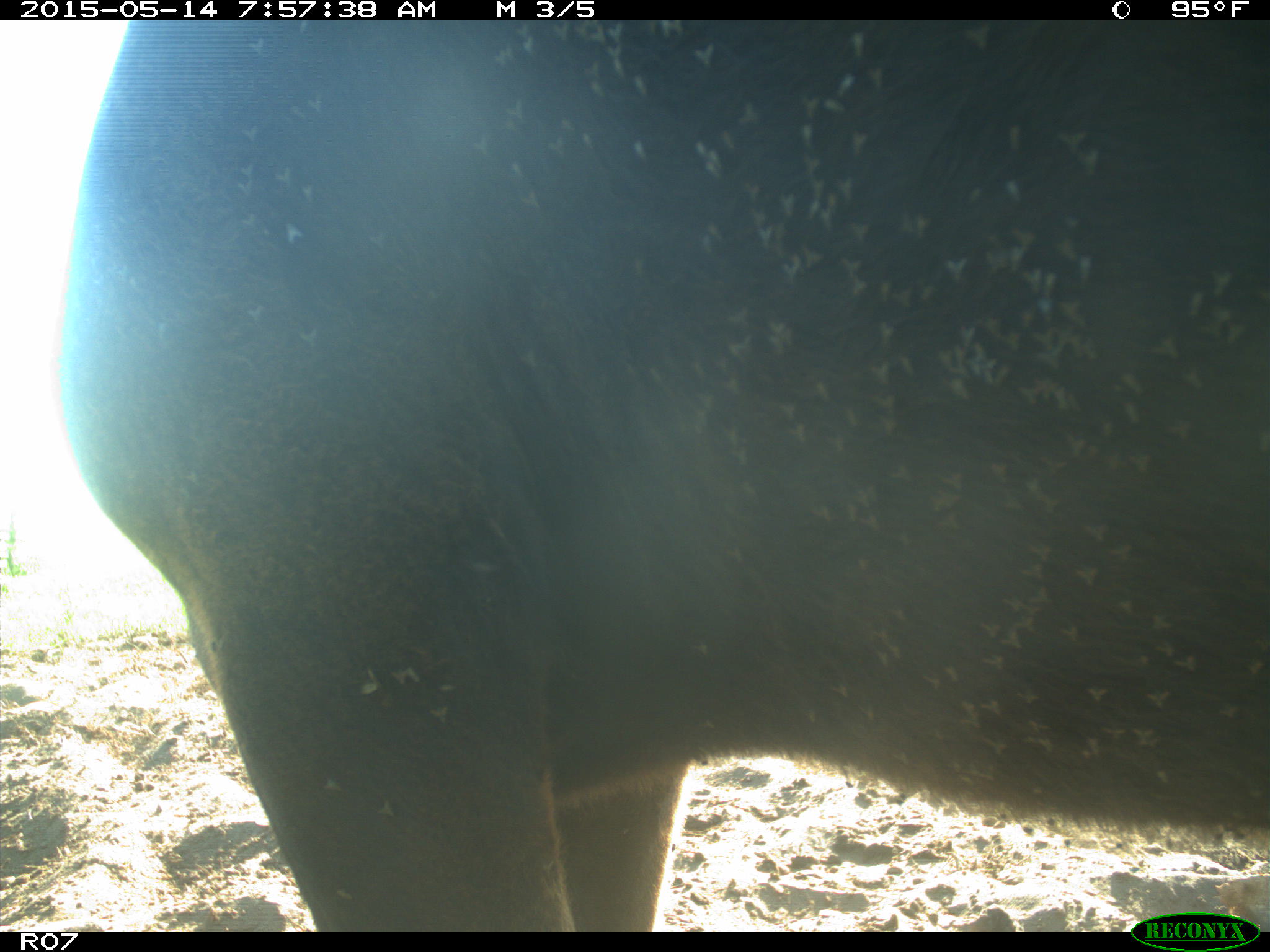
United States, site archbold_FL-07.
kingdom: Animalia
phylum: Chordata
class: Mammalia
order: Artiodactyla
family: Bovidae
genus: Bos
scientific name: Bos taurus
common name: domestic cow